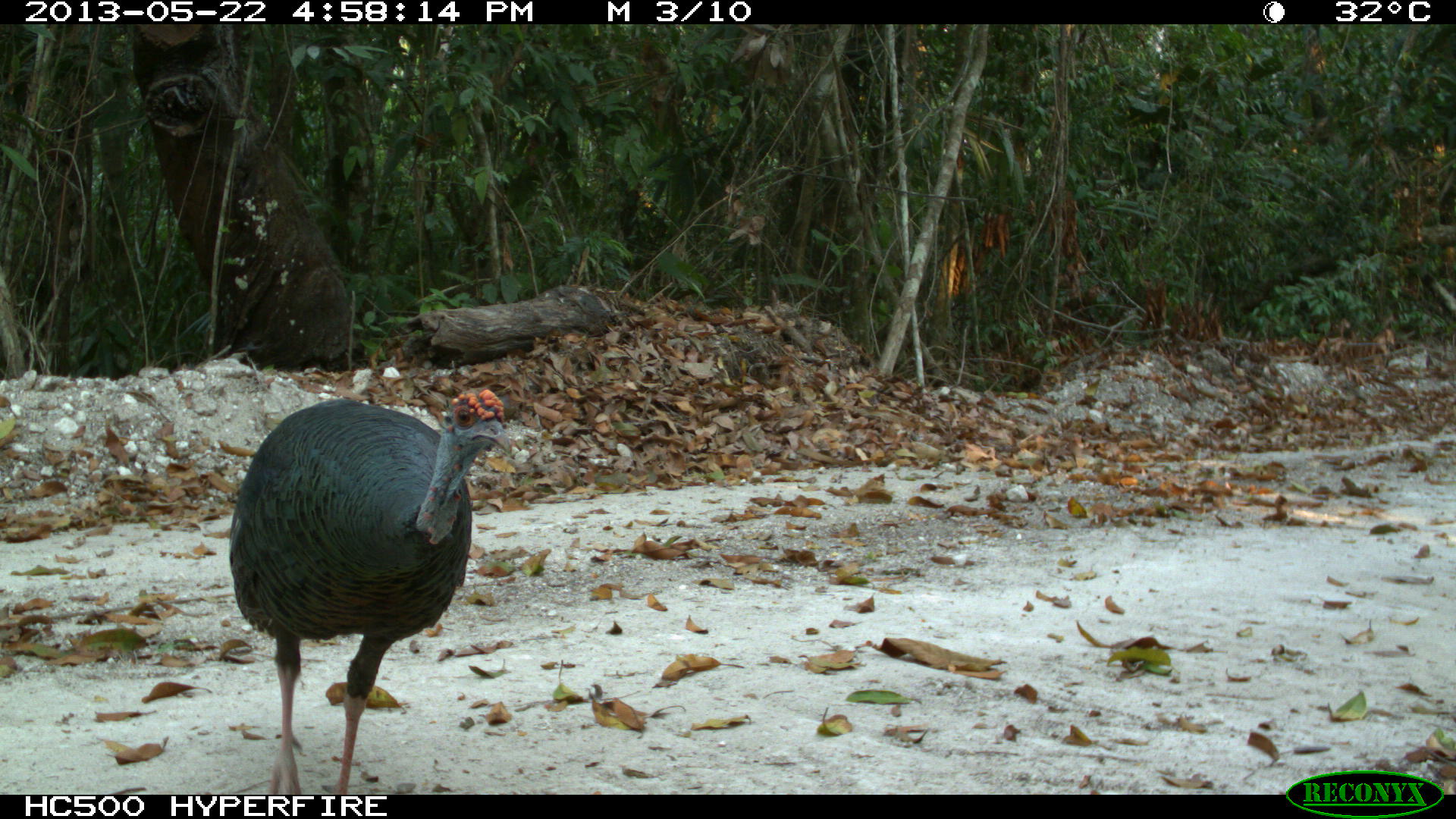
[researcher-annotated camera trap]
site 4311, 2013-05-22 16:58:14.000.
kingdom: Animalia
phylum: Chordata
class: Aves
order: Galliformes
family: Phasianidae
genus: Meleagris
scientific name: Meleagris ocellata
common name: ocellated turkey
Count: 1.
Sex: male.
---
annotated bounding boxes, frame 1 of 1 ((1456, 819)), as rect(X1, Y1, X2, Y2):
meleagris ocellata: rect(224, 372, 518, 796)